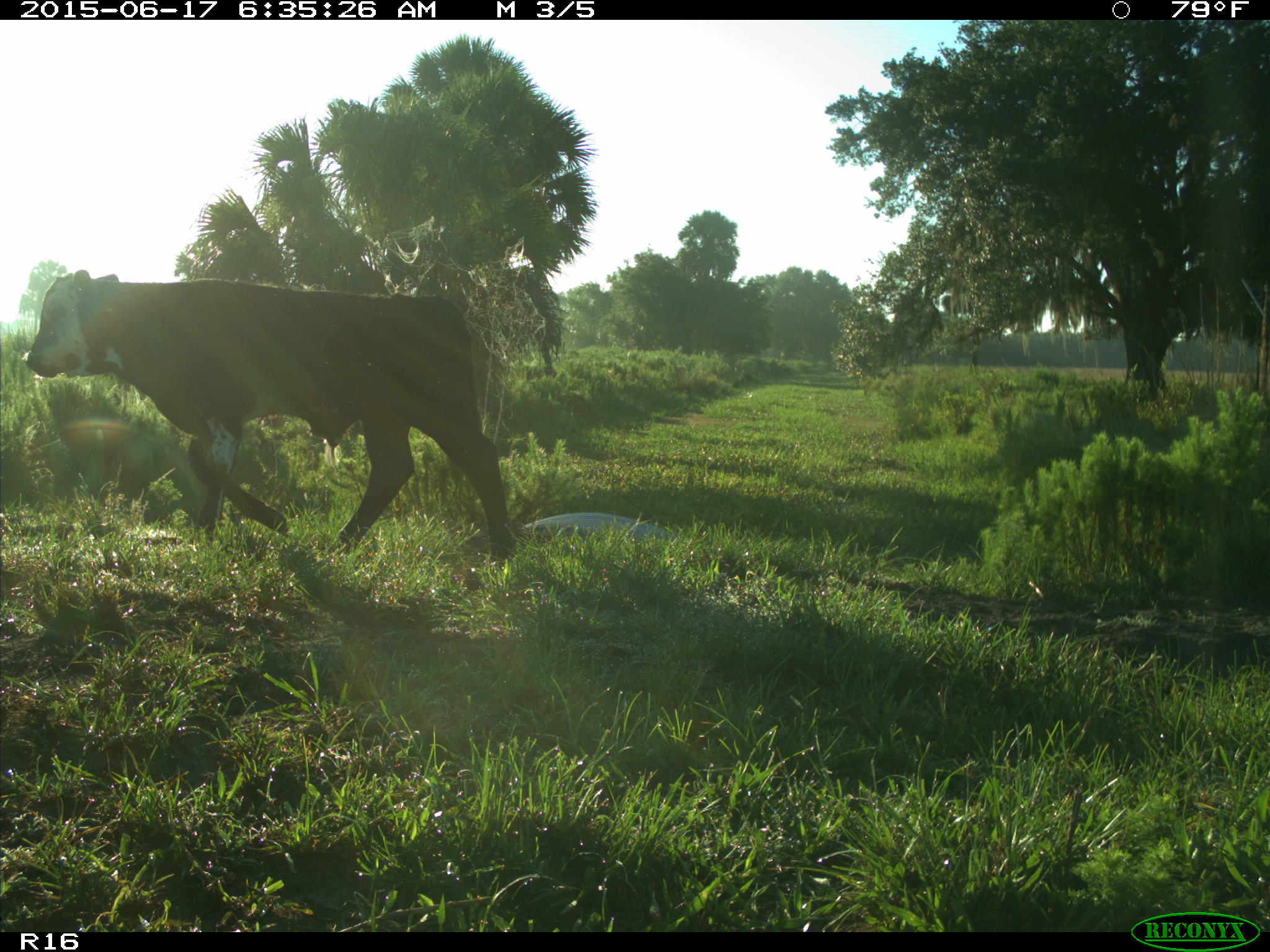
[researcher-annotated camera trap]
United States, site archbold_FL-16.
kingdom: Animalia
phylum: Chordata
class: Mammalia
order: Artiodactyla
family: Bovidae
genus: Bos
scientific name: Bos taurus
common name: domestic cow